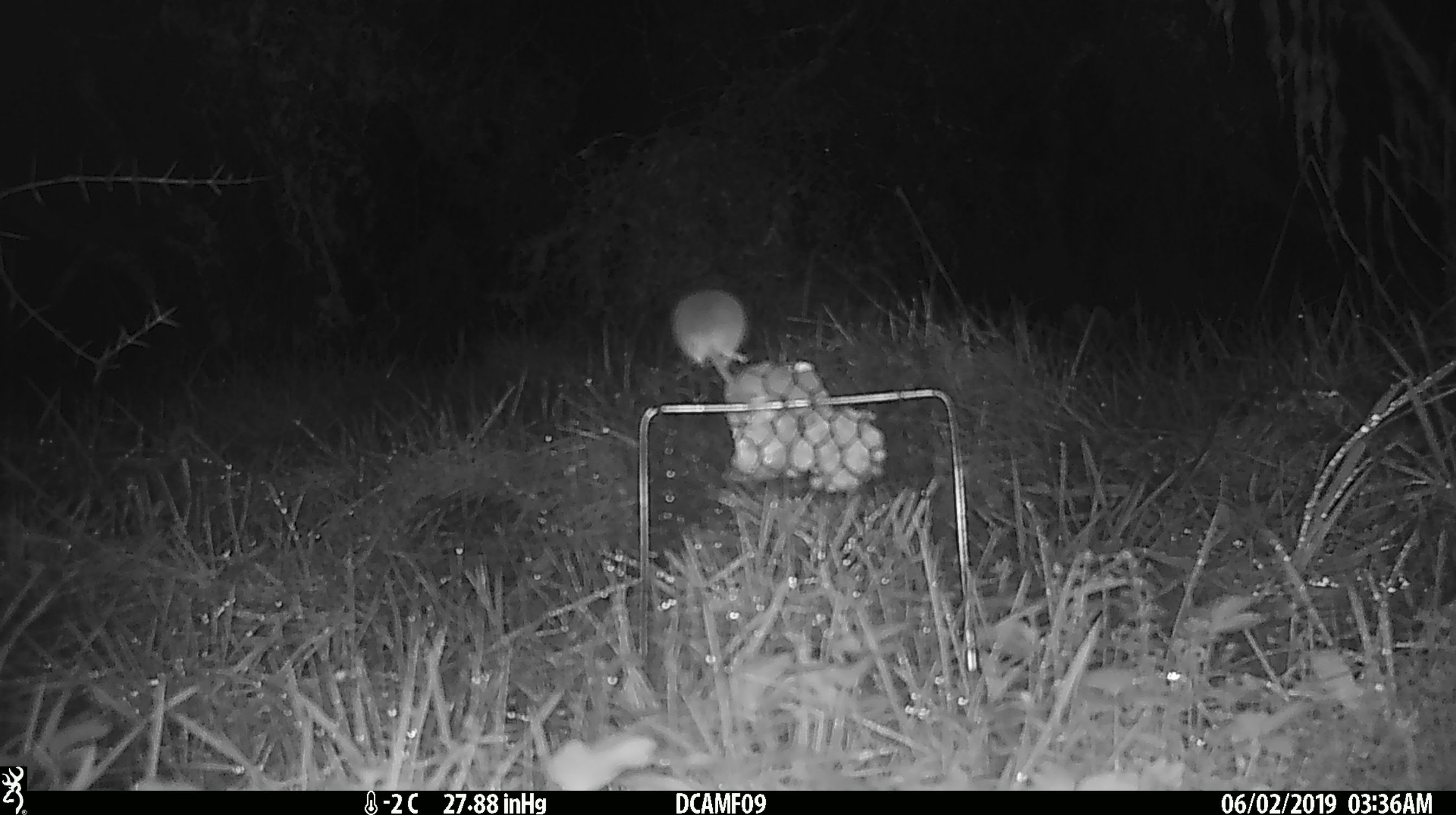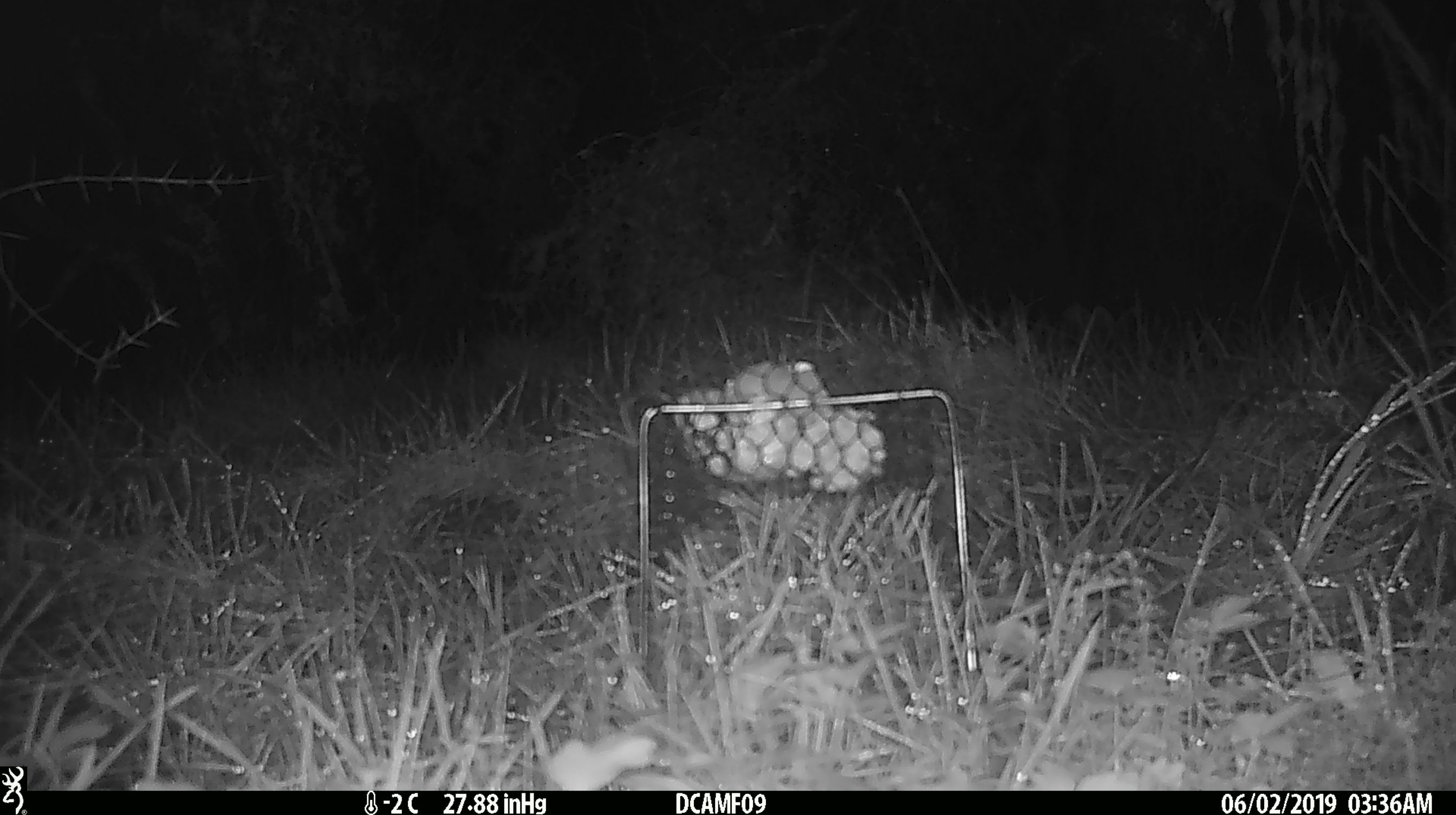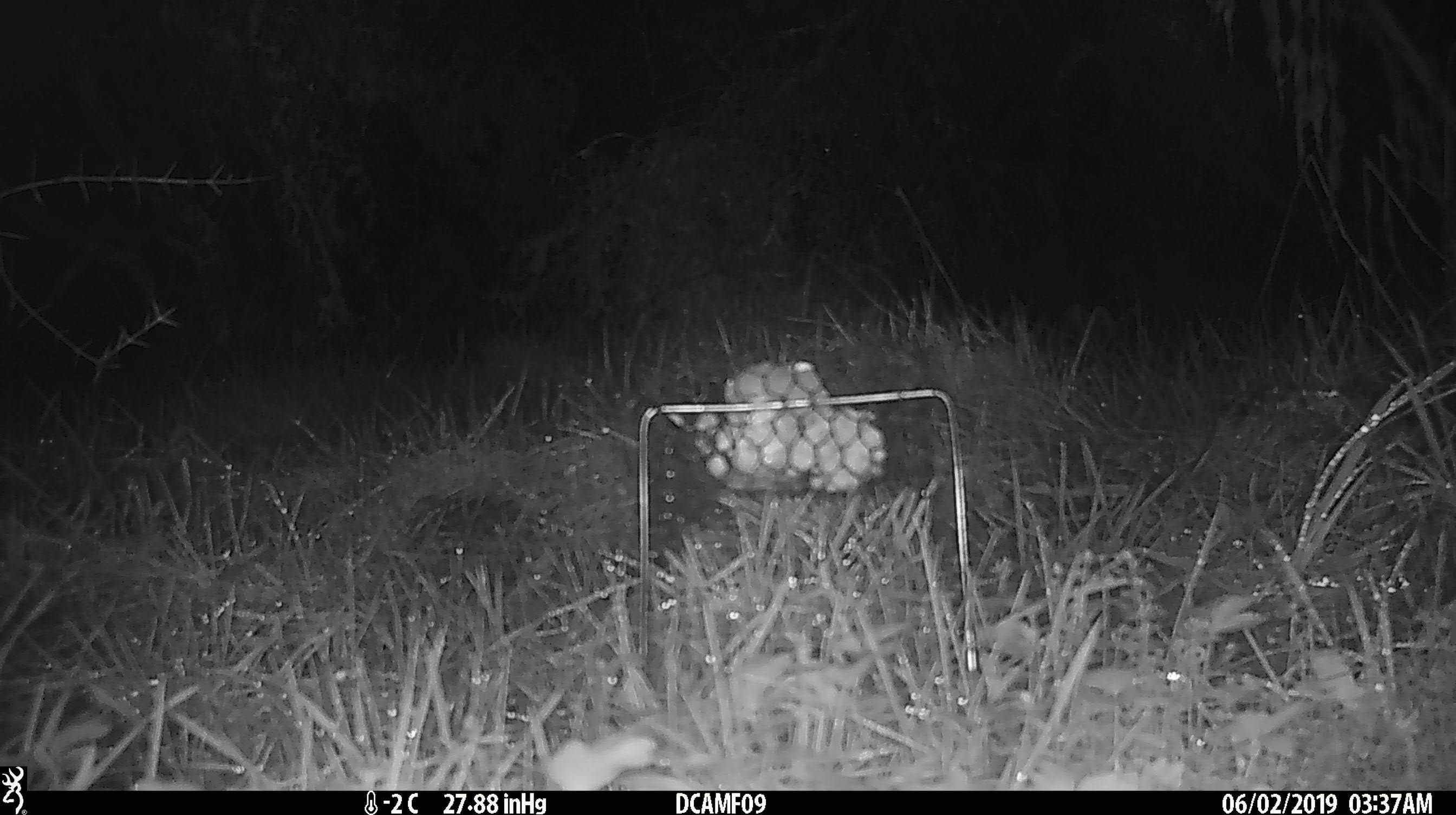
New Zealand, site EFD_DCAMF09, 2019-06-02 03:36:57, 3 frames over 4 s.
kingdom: Animalia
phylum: Chordata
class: Mammalia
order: Rodentia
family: Muridae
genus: Mus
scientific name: Mus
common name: mouse